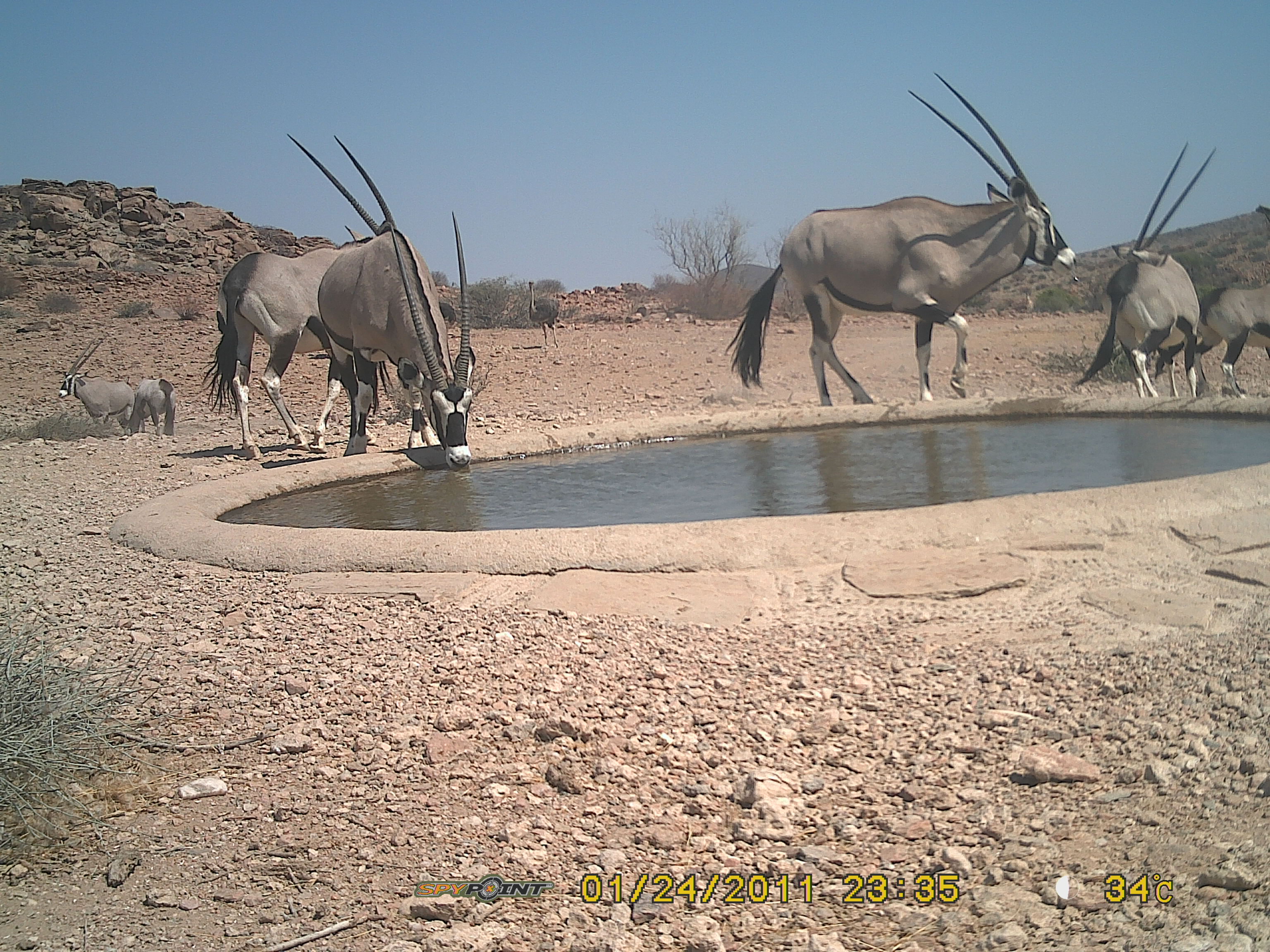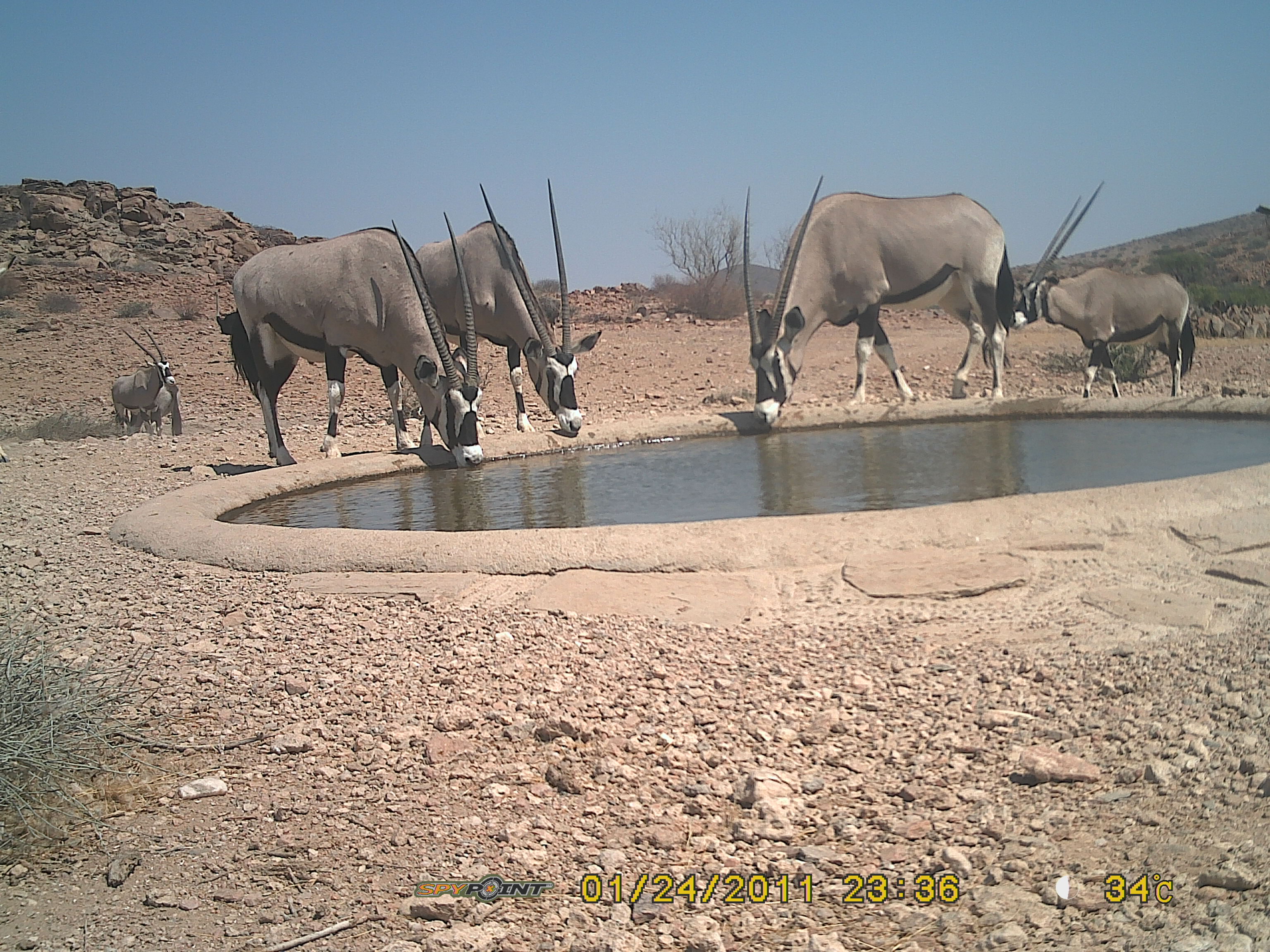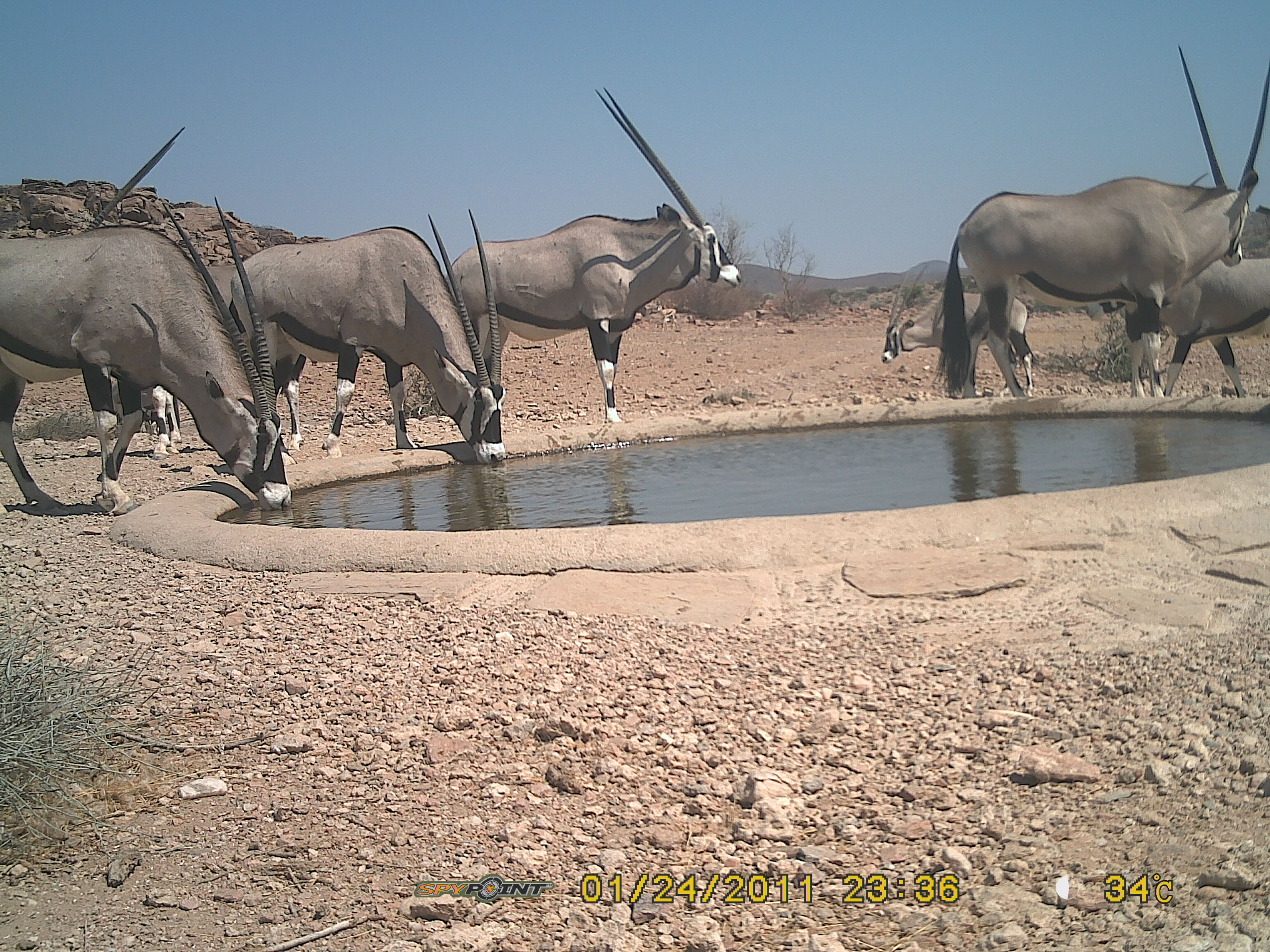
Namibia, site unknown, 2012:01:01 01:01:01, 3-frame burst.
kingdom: Animalia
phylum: Chordata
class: Mammalia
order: Artiodactyla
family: Bovidae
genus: Oryx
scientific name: Oryx gazella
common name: gemsbok